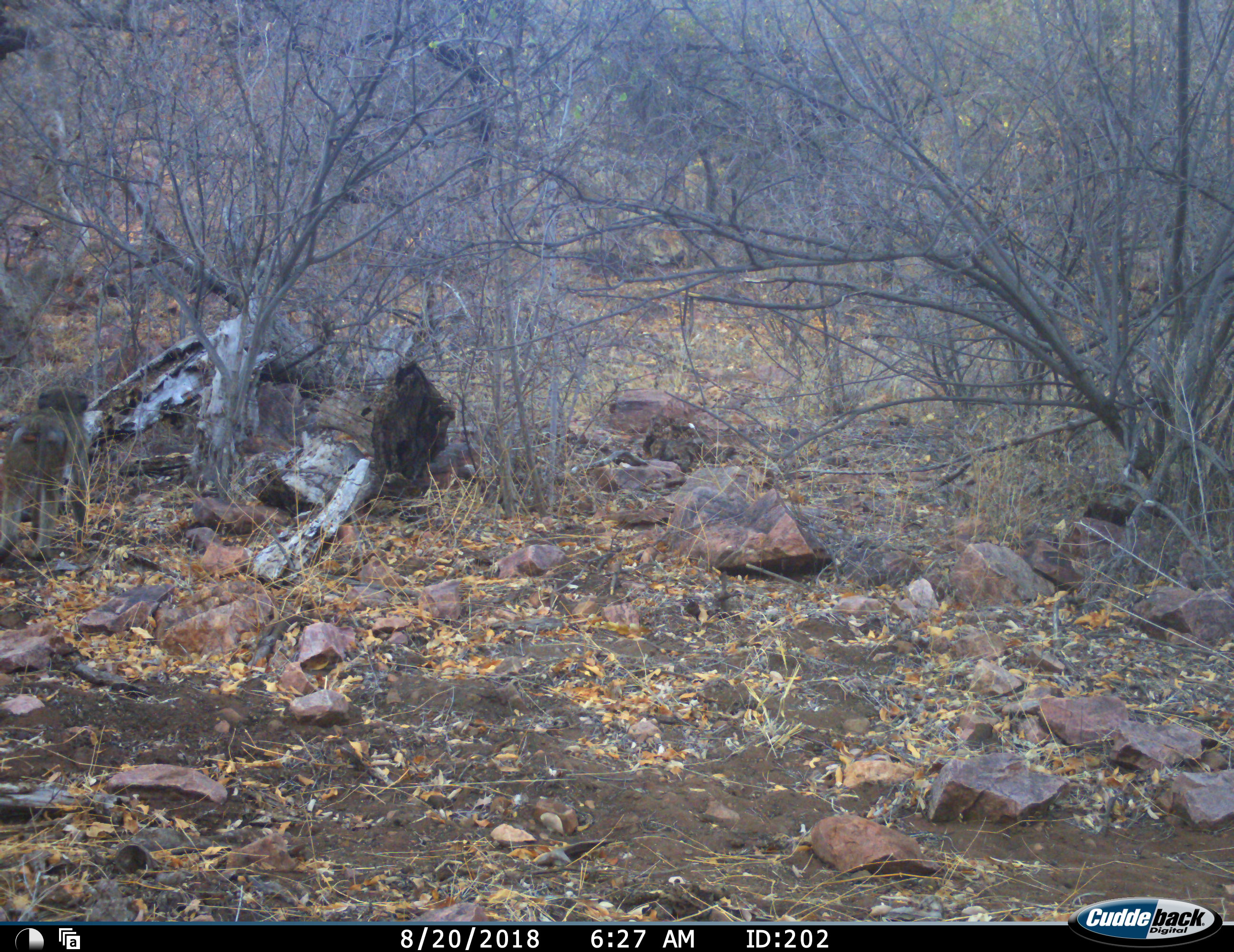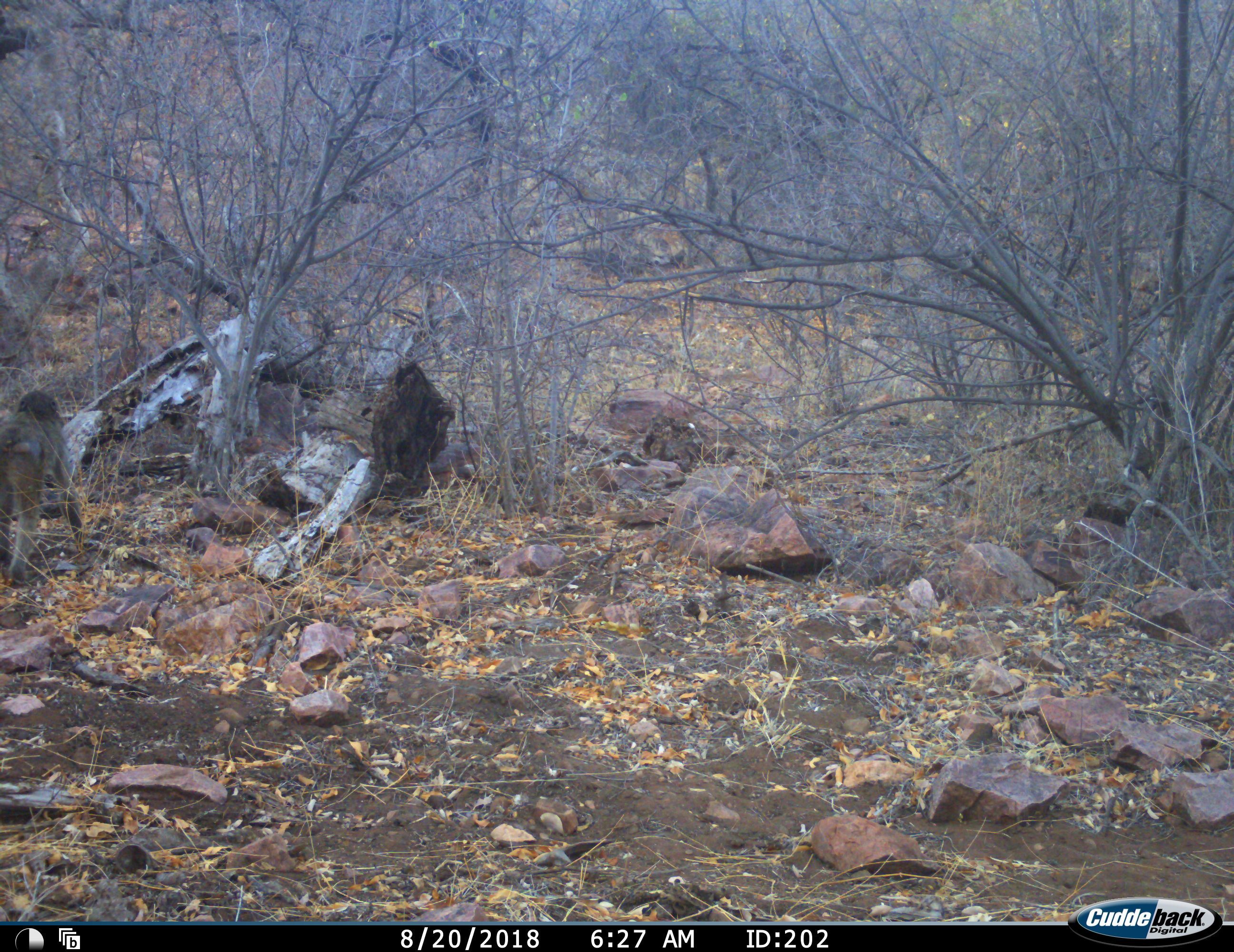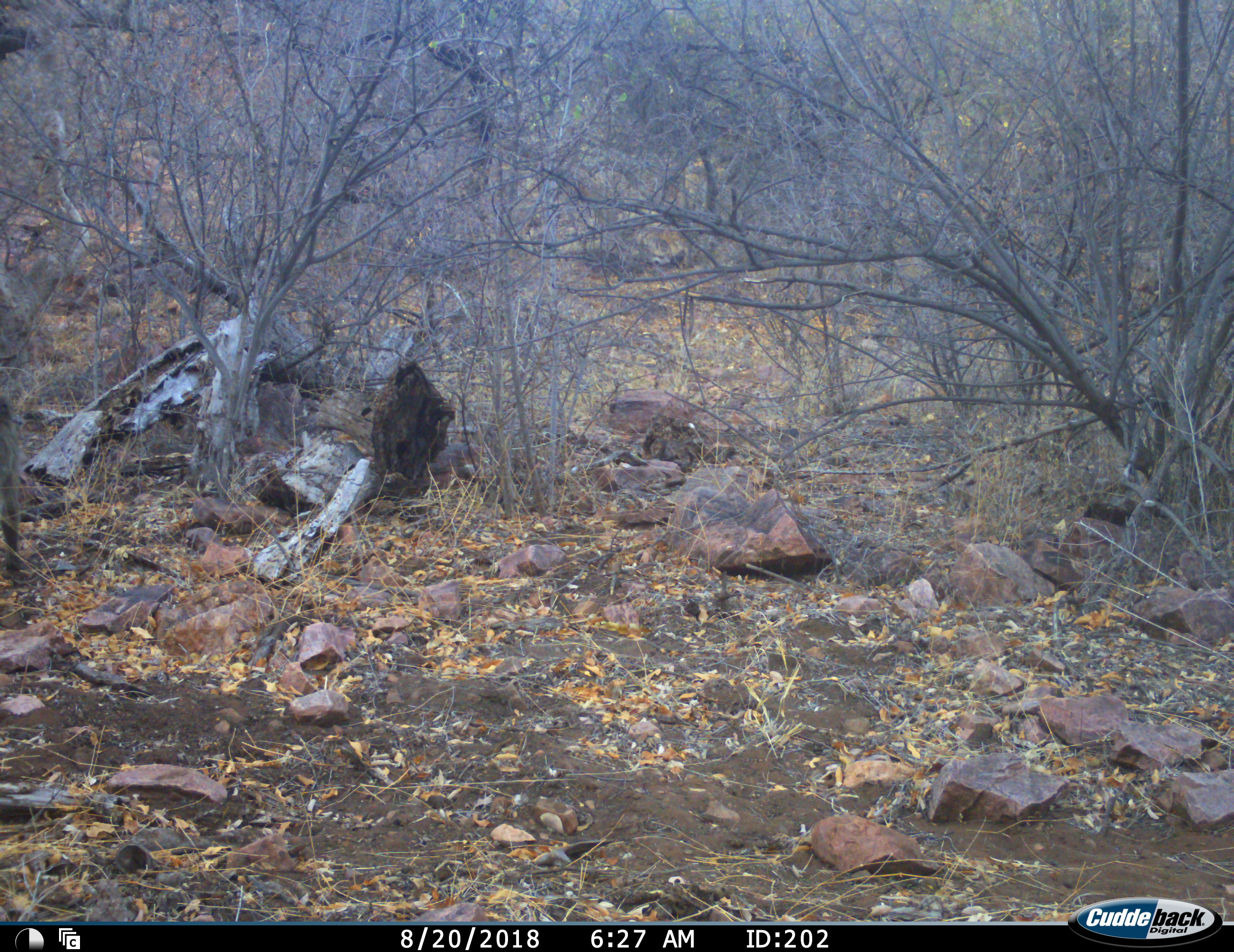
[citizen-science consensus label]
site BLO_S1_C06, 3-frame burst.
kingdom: Animalia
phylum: Chordata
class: Mammalia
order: Primates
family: Cercopithecidae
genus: Papio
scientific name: Papio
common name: baboon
Baboon (Papio), count 1. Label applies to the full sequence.